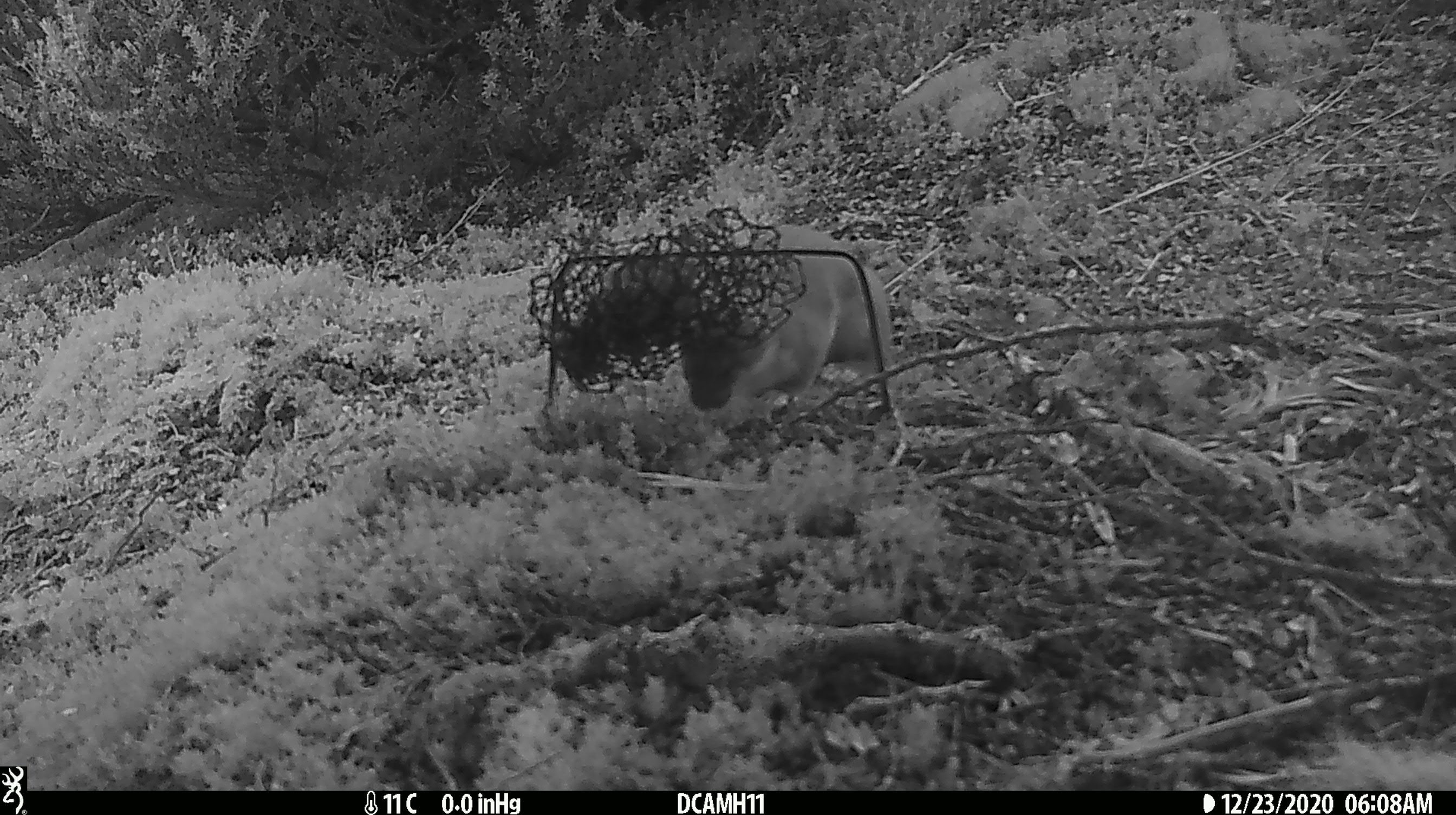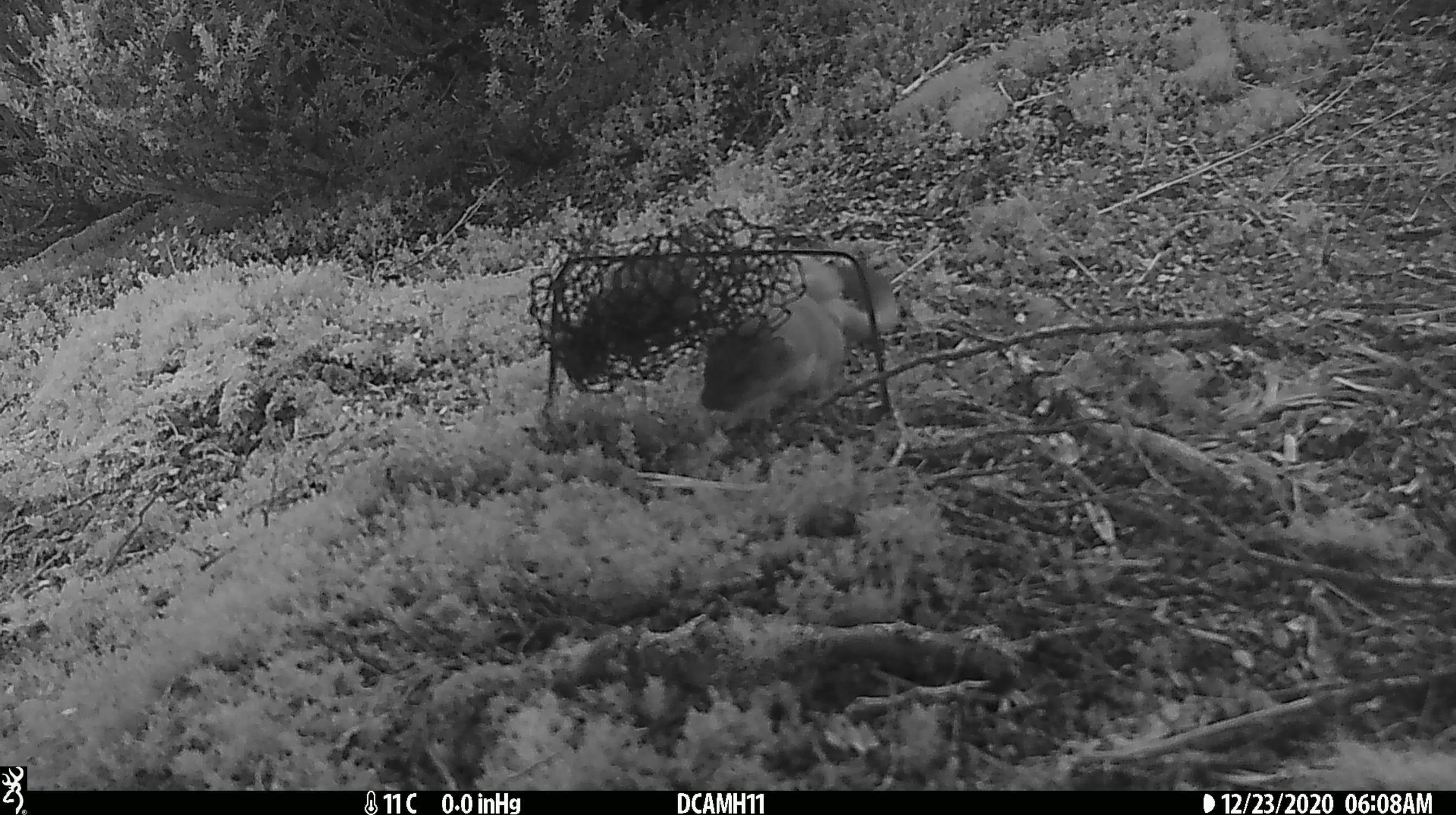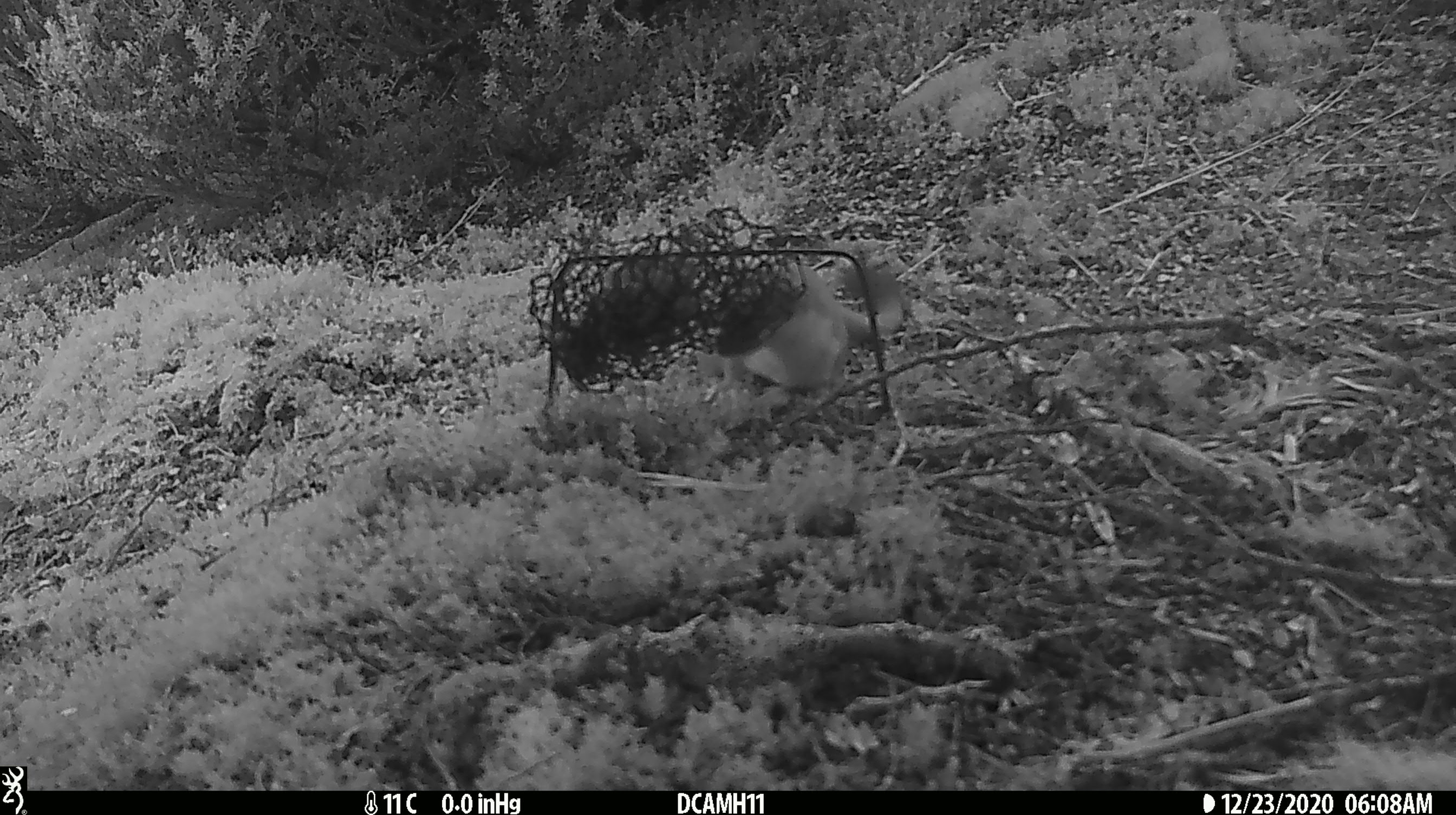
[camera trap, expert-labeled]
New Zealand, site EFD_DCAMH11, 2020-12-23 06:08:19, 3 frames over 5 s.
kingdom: Animalia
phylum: Chordata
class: Mammalia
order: Carnivora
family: Mustelidae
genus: Mustela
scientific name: Mustela erminea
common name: stoat